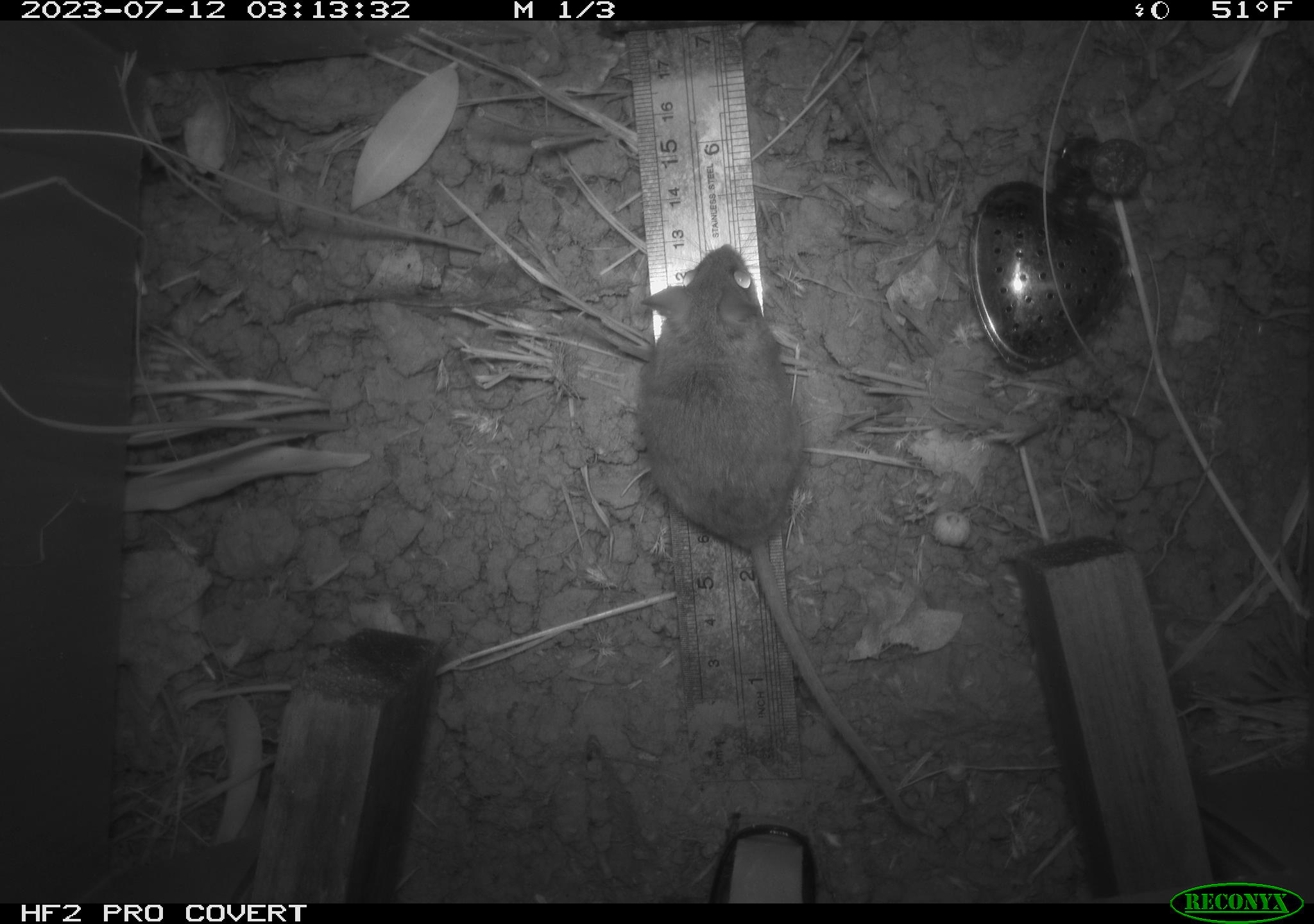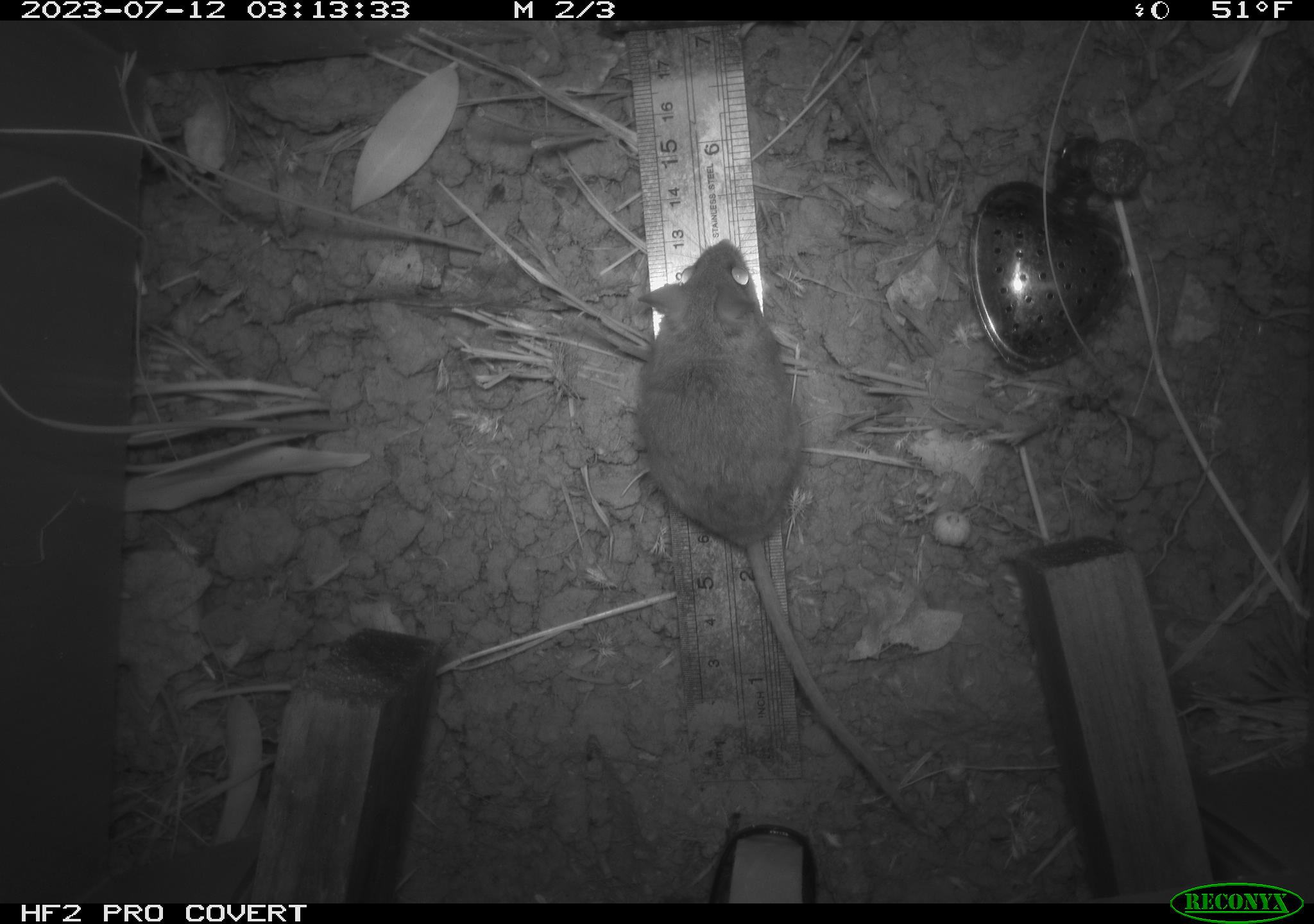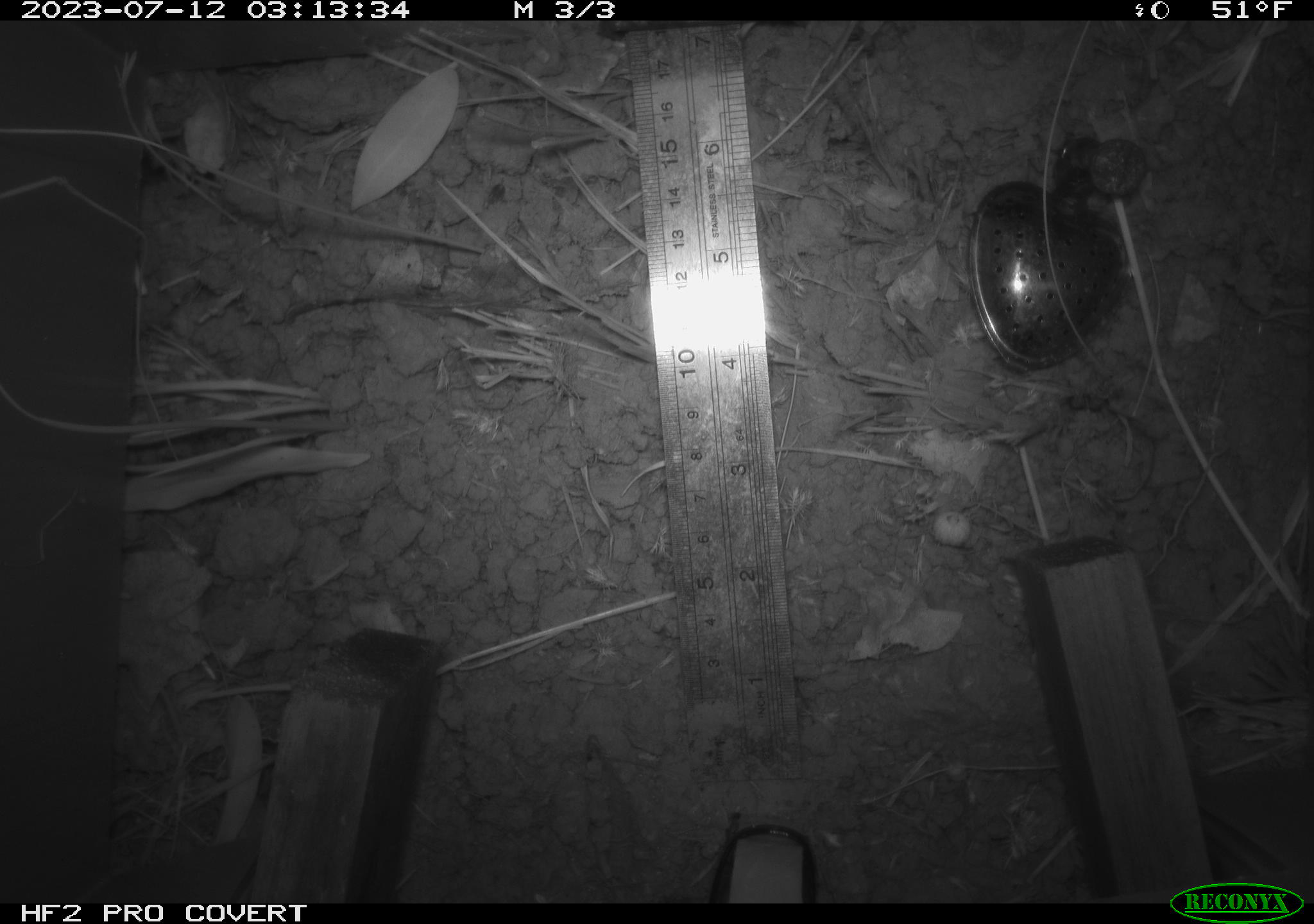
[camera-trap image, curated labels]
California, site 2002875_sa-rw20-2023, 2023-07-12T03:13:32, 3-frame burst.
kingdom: Animalia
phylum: Chordata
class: Mammalia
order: Rodentia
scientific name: Rodentia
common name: mouse species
Mouse species (Rodentia).